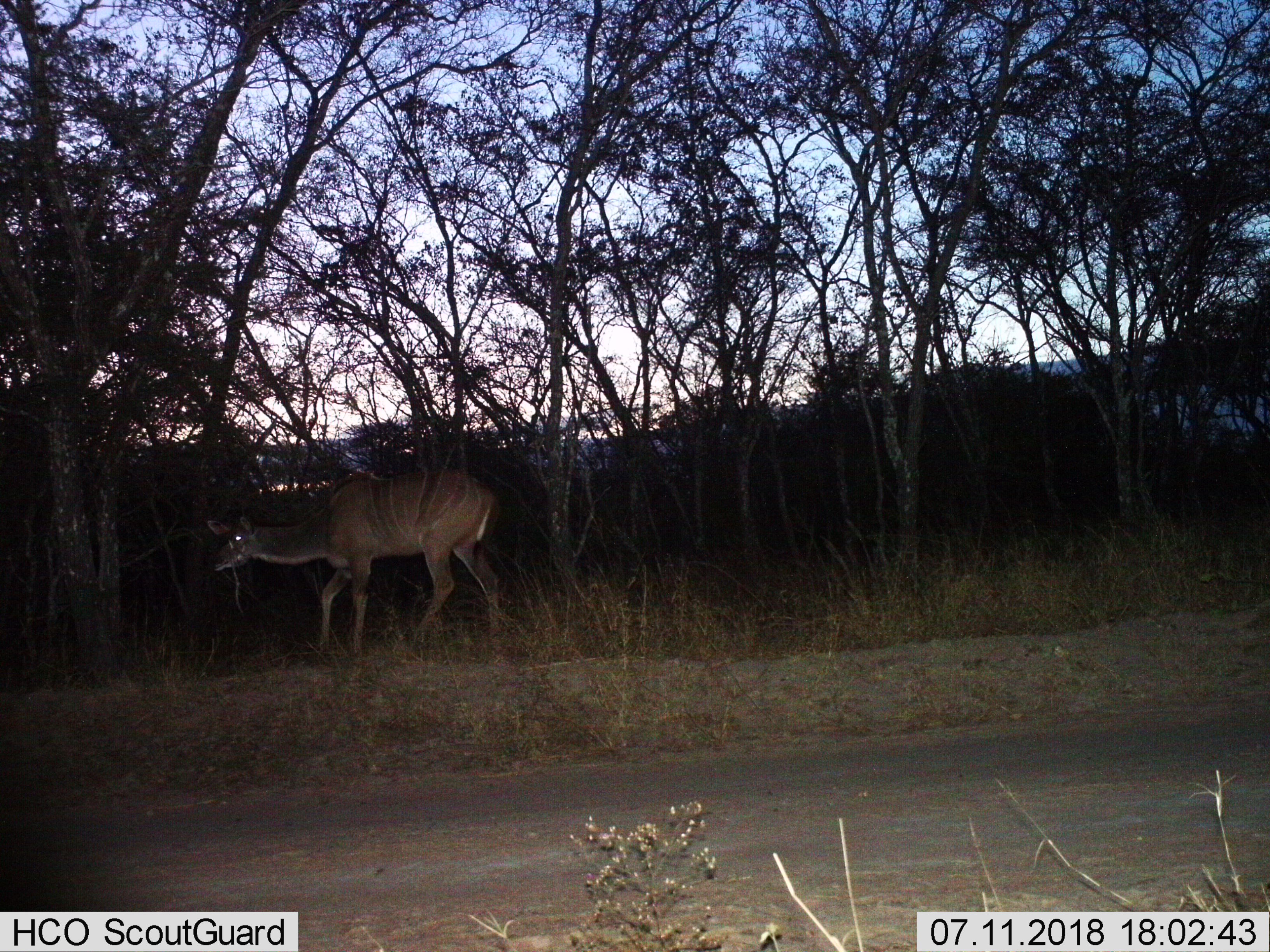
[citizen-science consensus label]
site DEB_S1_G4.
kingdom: Animalia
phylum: Chordata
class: Mammalia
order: Artiodactyla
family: Bovidae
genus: Tragelaphus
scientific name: Tragelaphus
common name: kudu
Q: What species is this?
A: Kudu (Tragelaphus).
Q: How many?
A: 1.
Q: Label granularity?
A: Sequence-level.